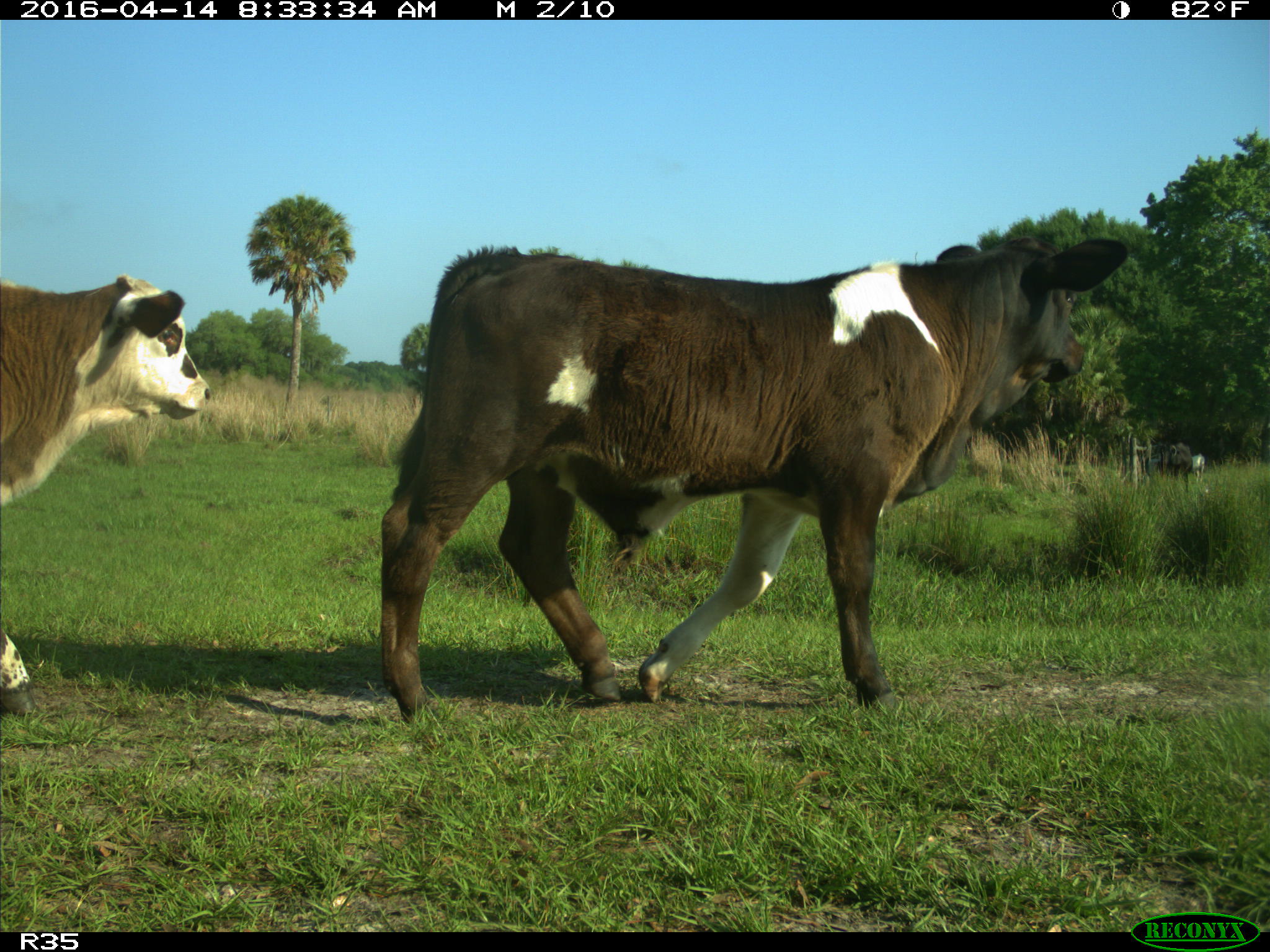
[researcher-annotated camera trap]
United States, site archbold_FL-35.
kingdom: Animalia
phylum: Chordata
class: Mammalia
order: Artiodactyla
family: Bovidae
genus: Bos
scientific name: Bos taurus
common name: domestic cow